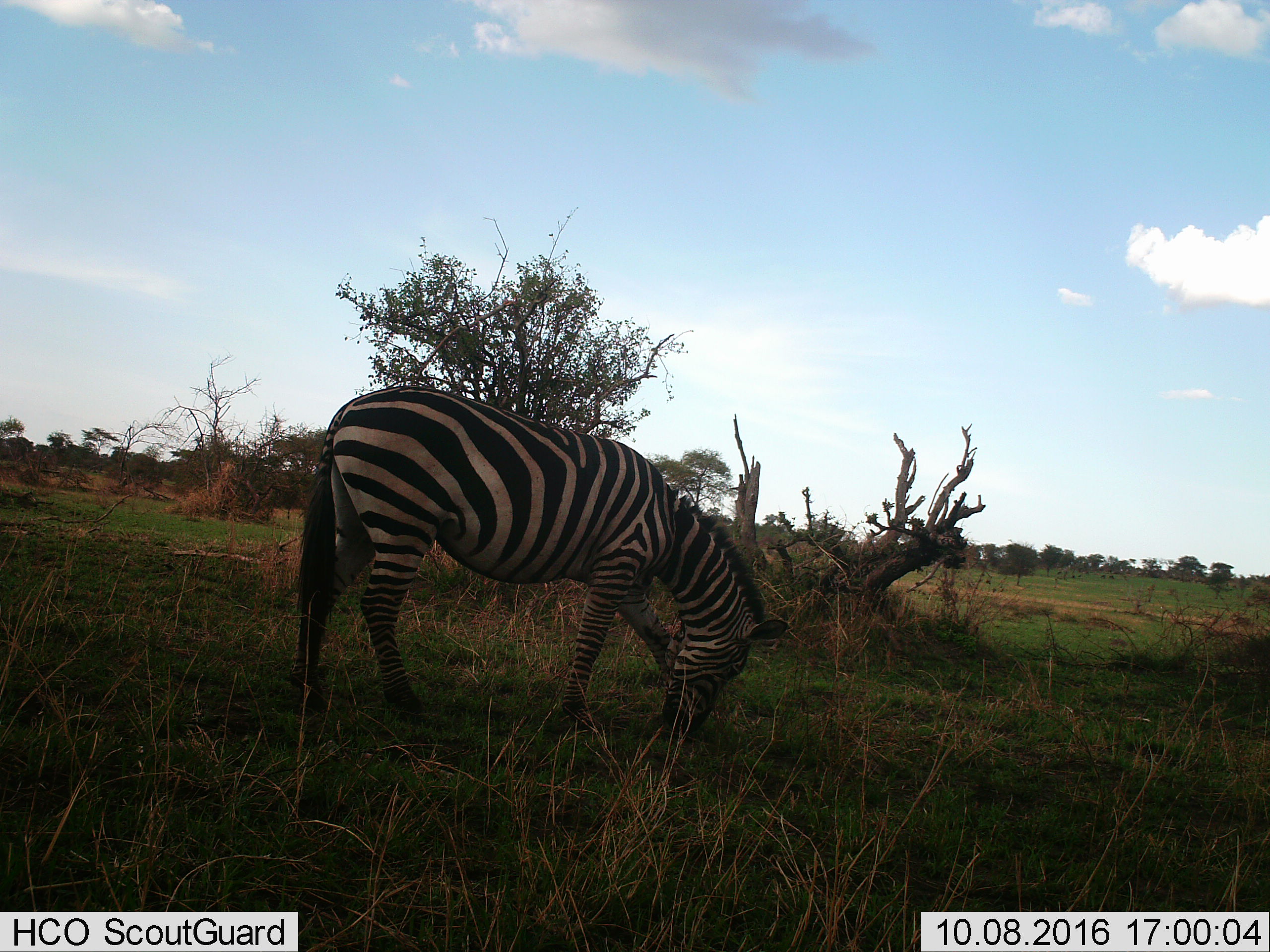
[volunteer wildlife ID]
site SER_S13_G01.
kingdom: Animalia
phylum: Chordata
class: Mammalia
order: Perissodactyla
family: Equidae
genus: Equus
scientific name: Equus quagga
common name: plains zebra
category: zebraplains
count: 1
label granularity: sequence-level